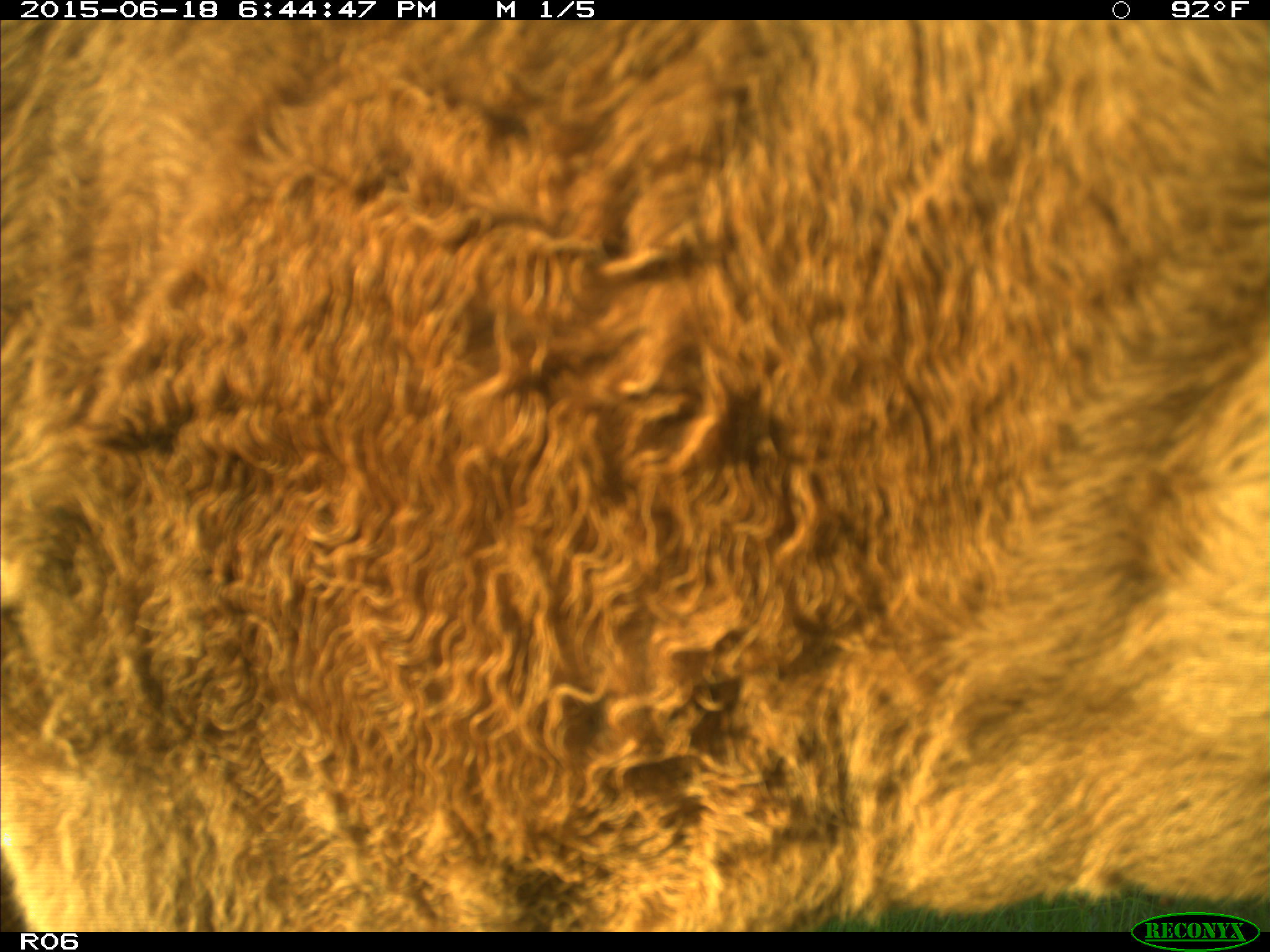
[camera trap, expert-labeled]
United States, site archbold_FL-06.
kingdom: Animalia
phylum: Chordata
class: Mammalia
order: Artiodactyla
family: Bovidae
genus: Bos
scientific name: Bos taurus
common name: domestic cow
Bos taurus (domestic cow).